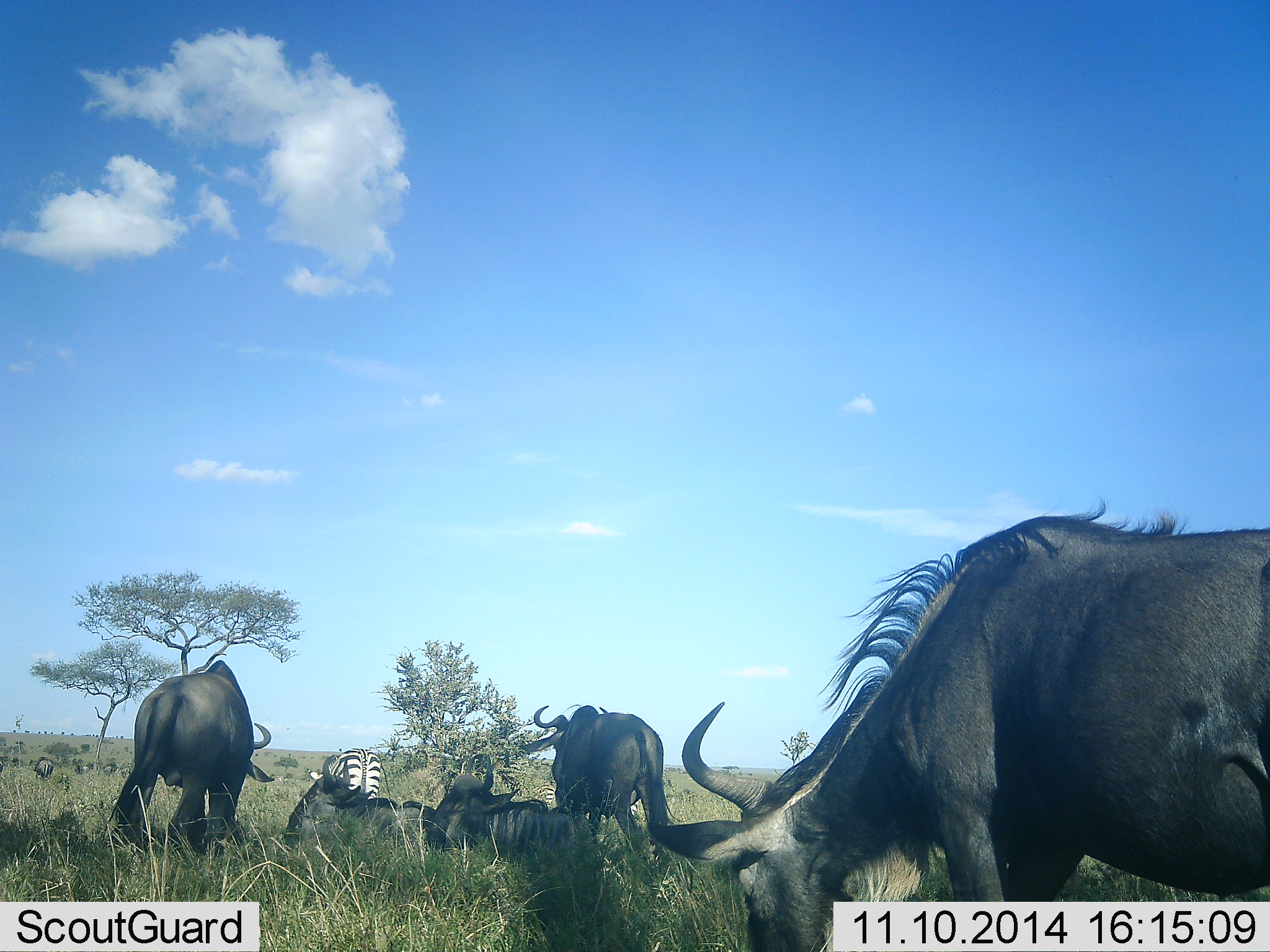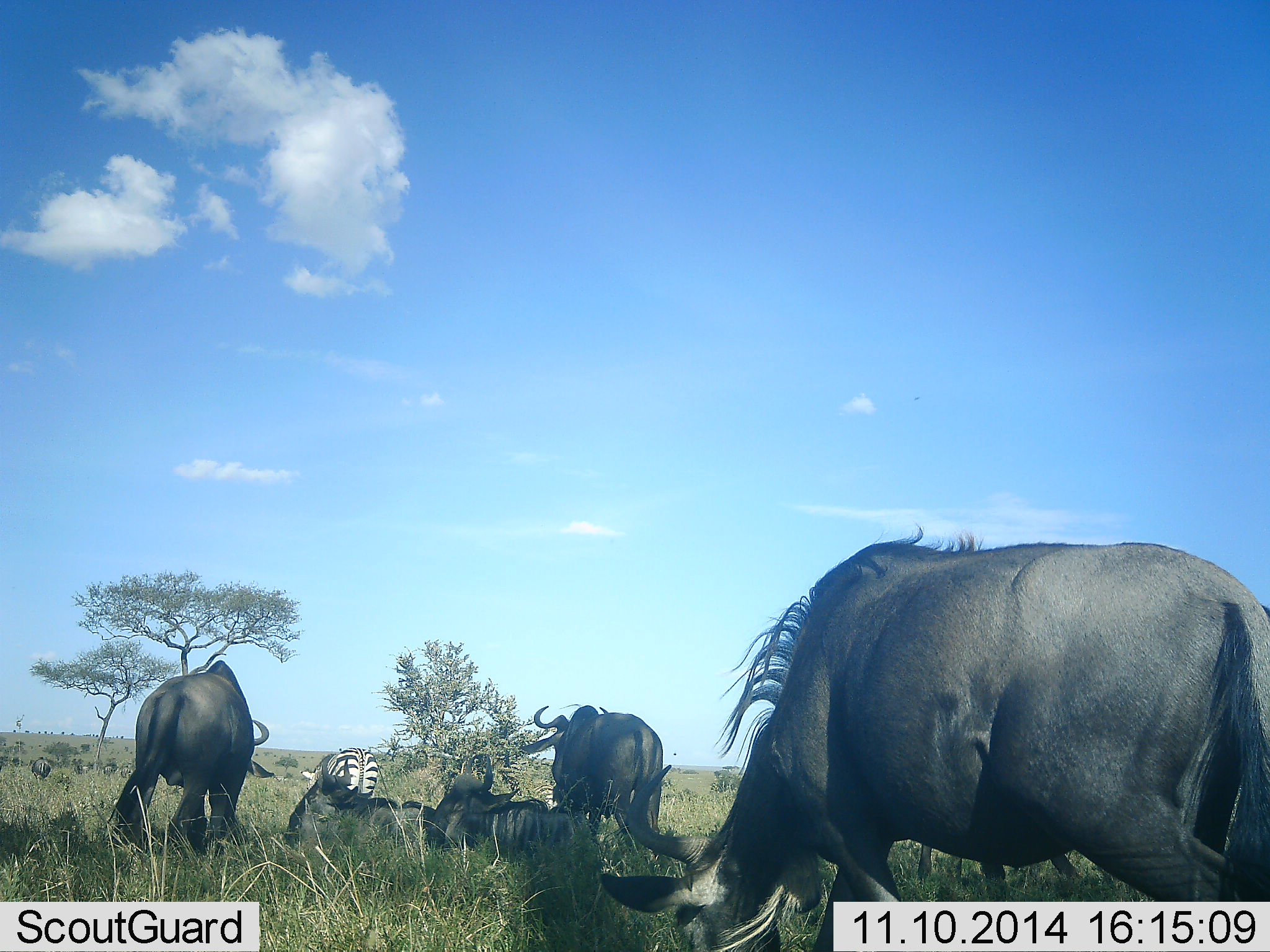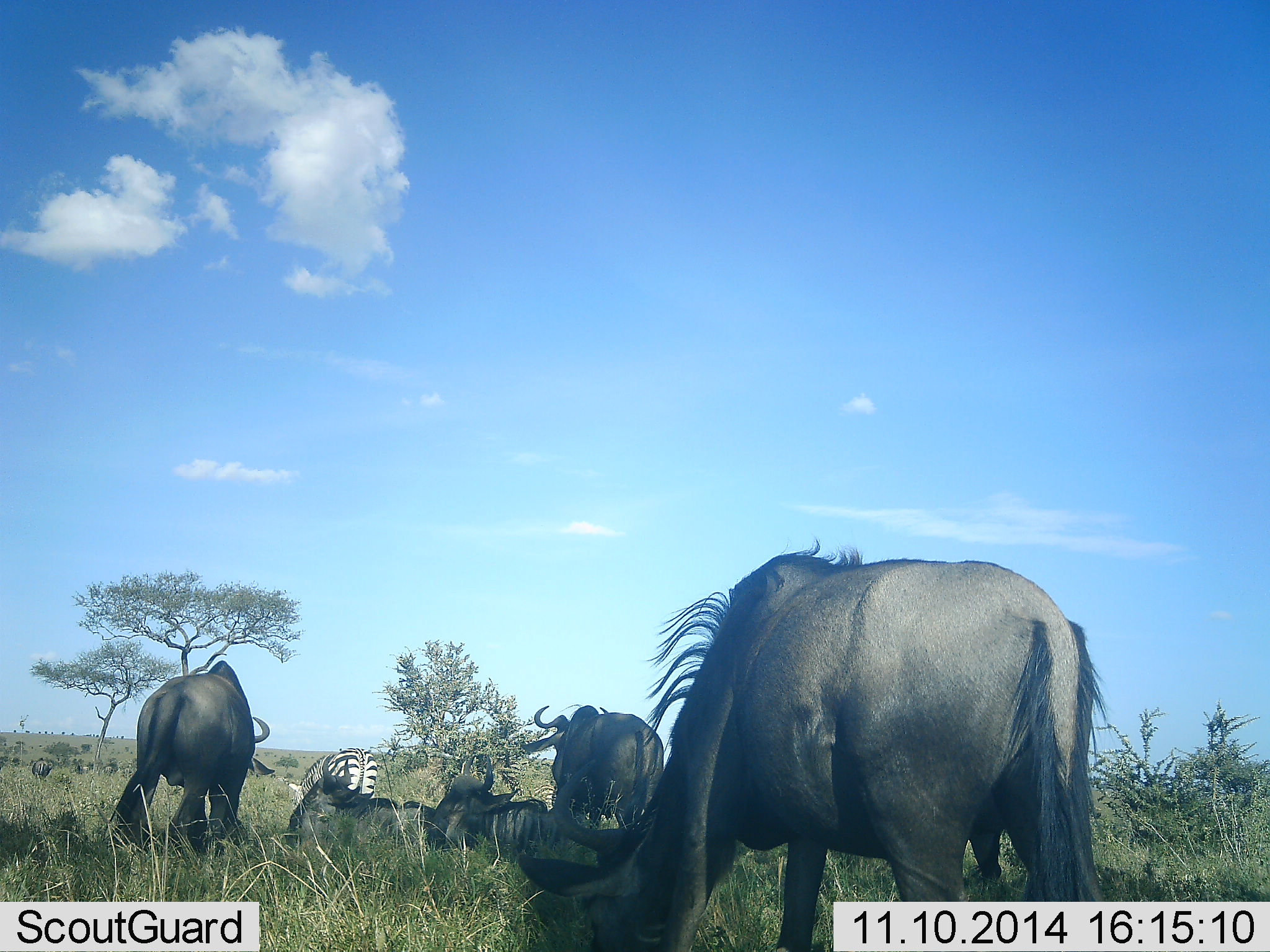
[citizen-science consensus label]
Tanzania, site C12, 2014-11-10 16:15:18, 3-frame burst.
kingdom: Animalia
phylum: Chordata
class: Mammalia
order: Artiodactyla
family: Bovidae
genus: Connochaetes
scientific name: Connochaetes taurinus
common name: blue wildebeest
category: wildebeest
Wildebeest (blue wildebeest) (Connochaetes taurinus), count 6. Behavior (volunteer vote fractions): standing 82%, resting 91%, moving 36%, interacting 0%. Young present (vote fraction): 0%. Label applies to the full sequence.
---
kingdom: Animalia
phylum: Chordata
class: Mammalia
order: Perissodactyla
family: Equidae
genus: Equus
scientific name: Equus quagga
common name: plains zebra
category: zebra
Zebra (plains zebra) (Equus quagga), count 1. Behavior (volunteer vote fractions): standing 0%, resting 0%, moving 0%, interacting 0%. Young present (vote fraction): 0%. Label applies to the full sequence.